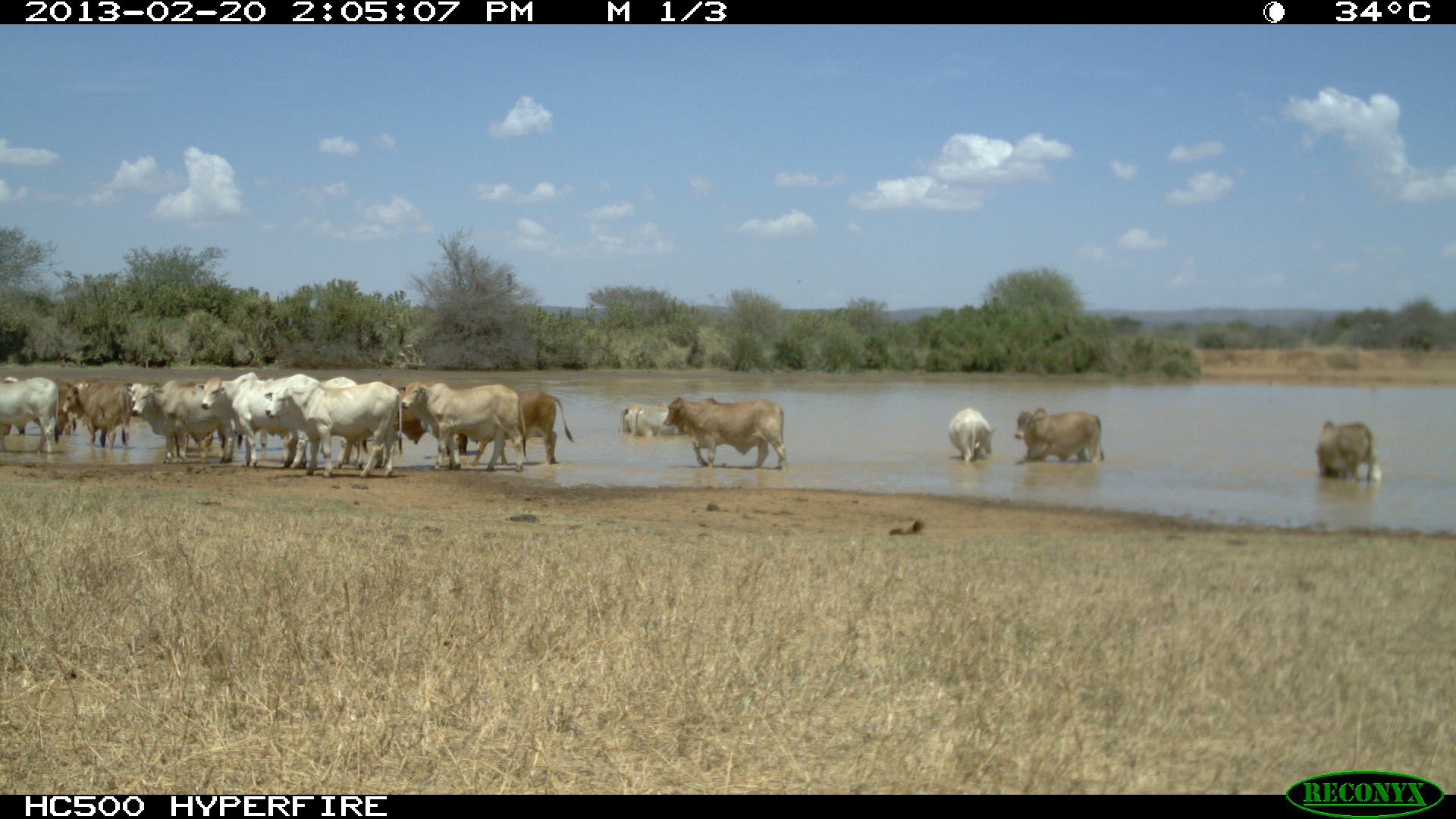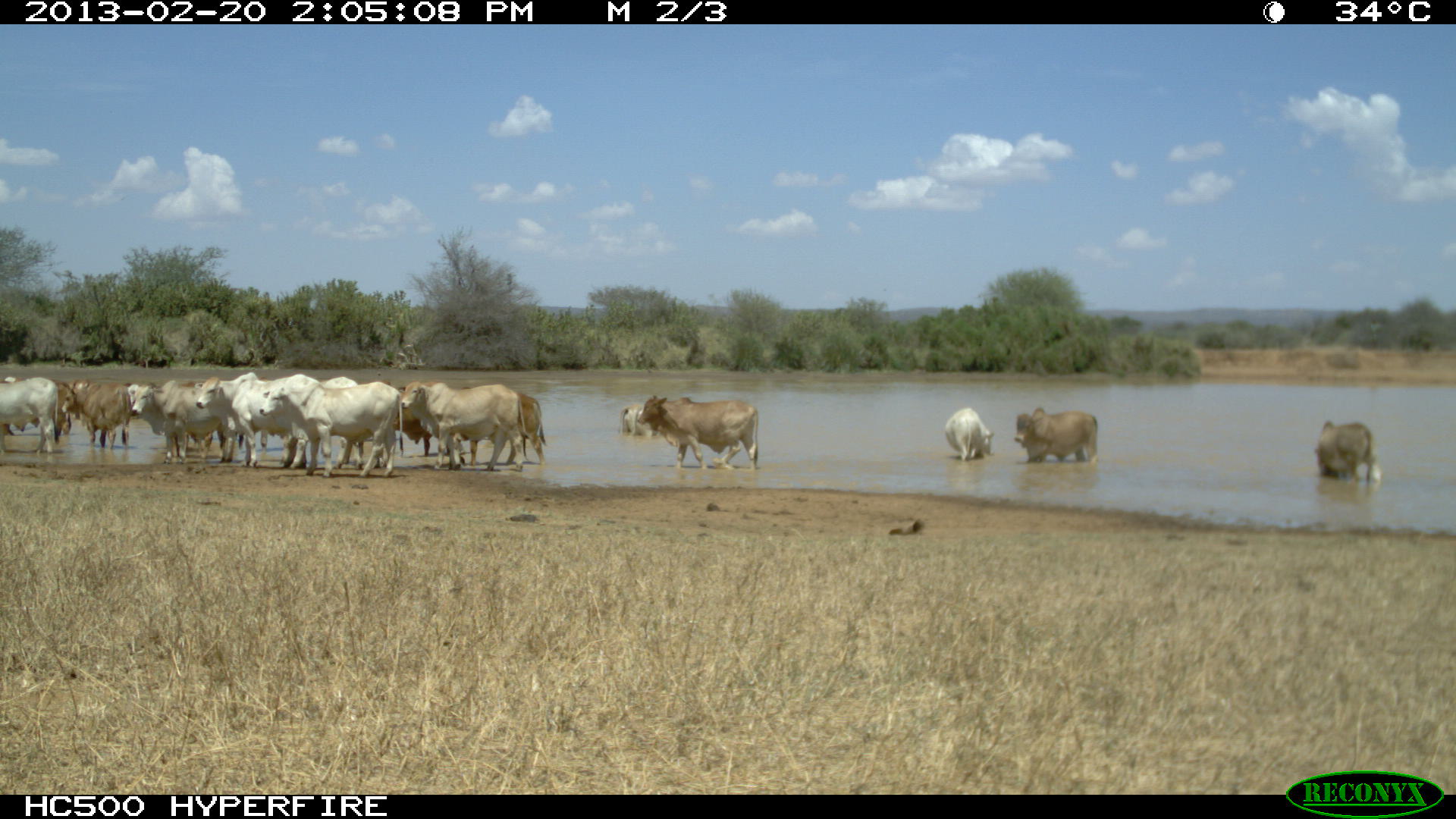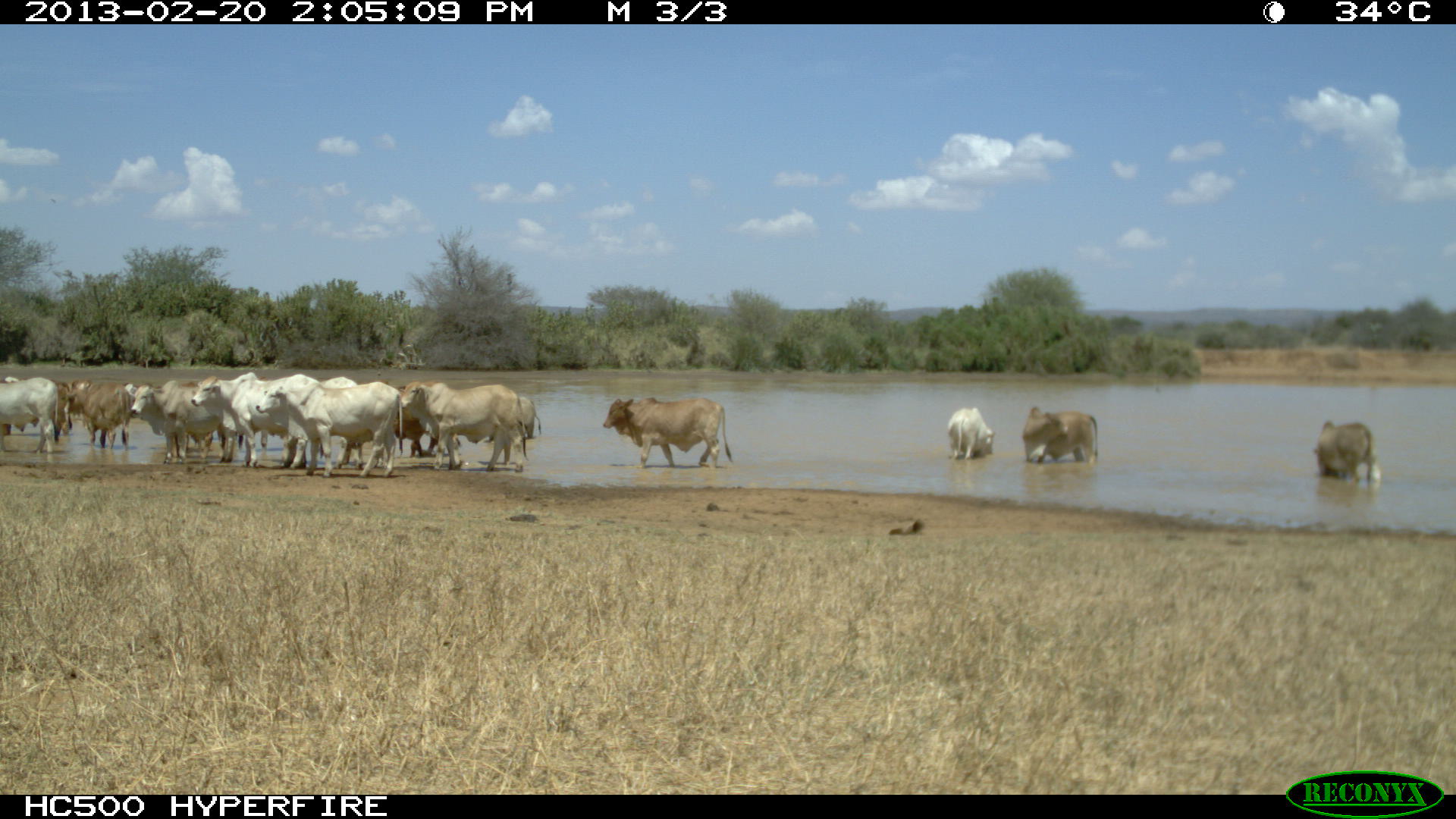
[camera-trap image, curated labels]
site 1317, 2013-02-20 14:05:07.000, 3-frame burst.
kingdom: Animalia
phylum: Chordata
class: Mammalia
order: Artiodactyla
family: Bovidae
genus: Bos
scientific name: Bos taurus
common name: domestic cattle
Bos taurus (domestic cattle), count 19.